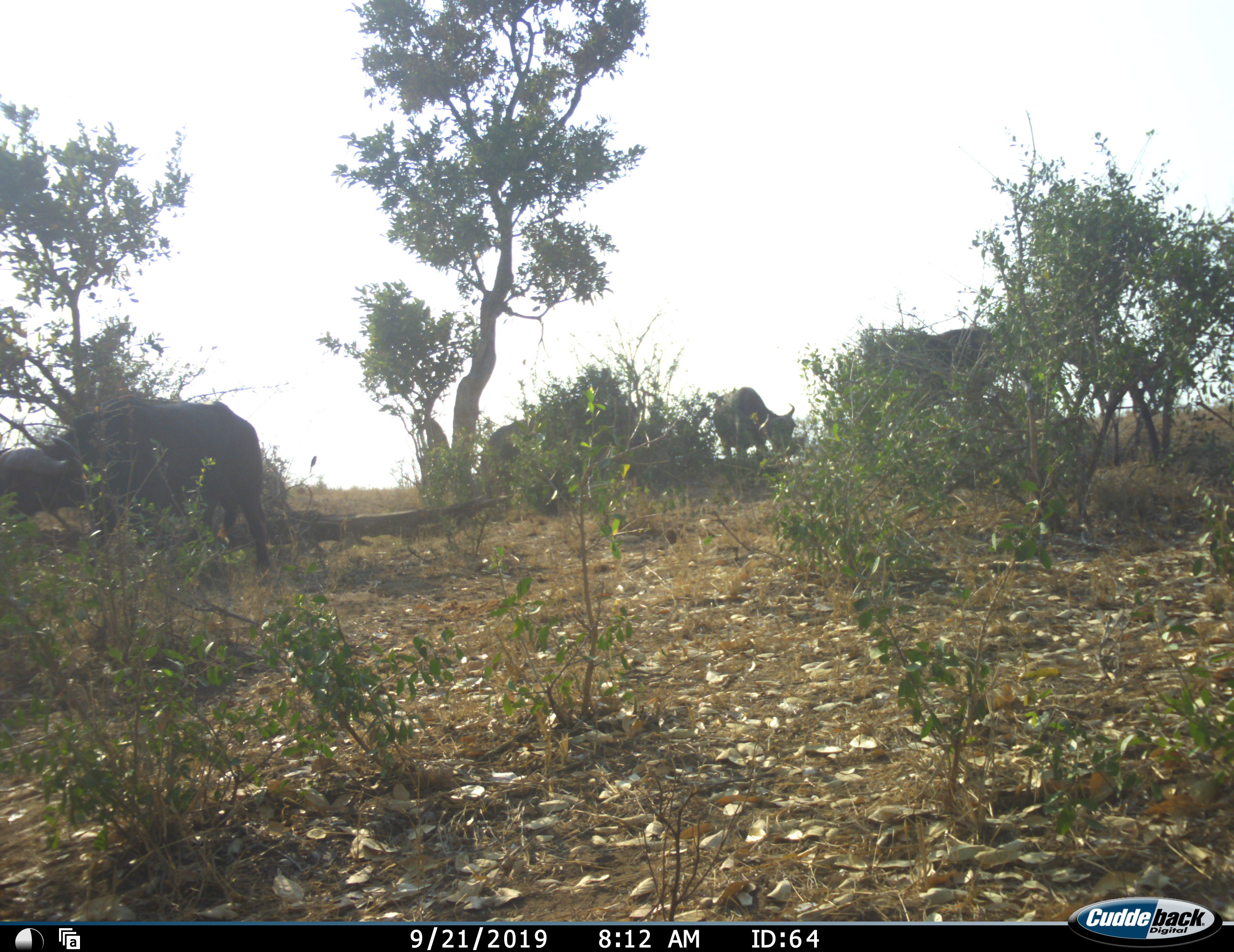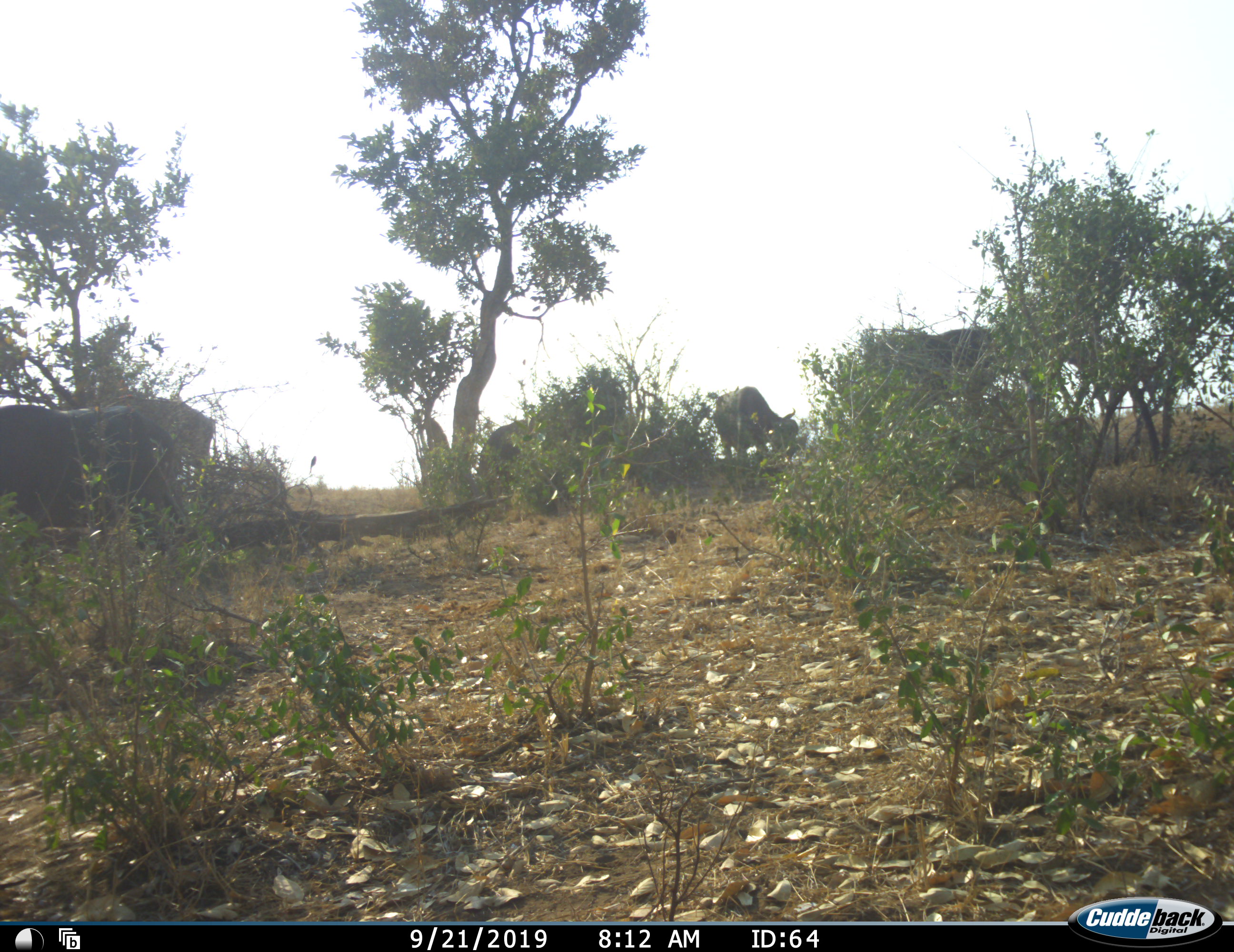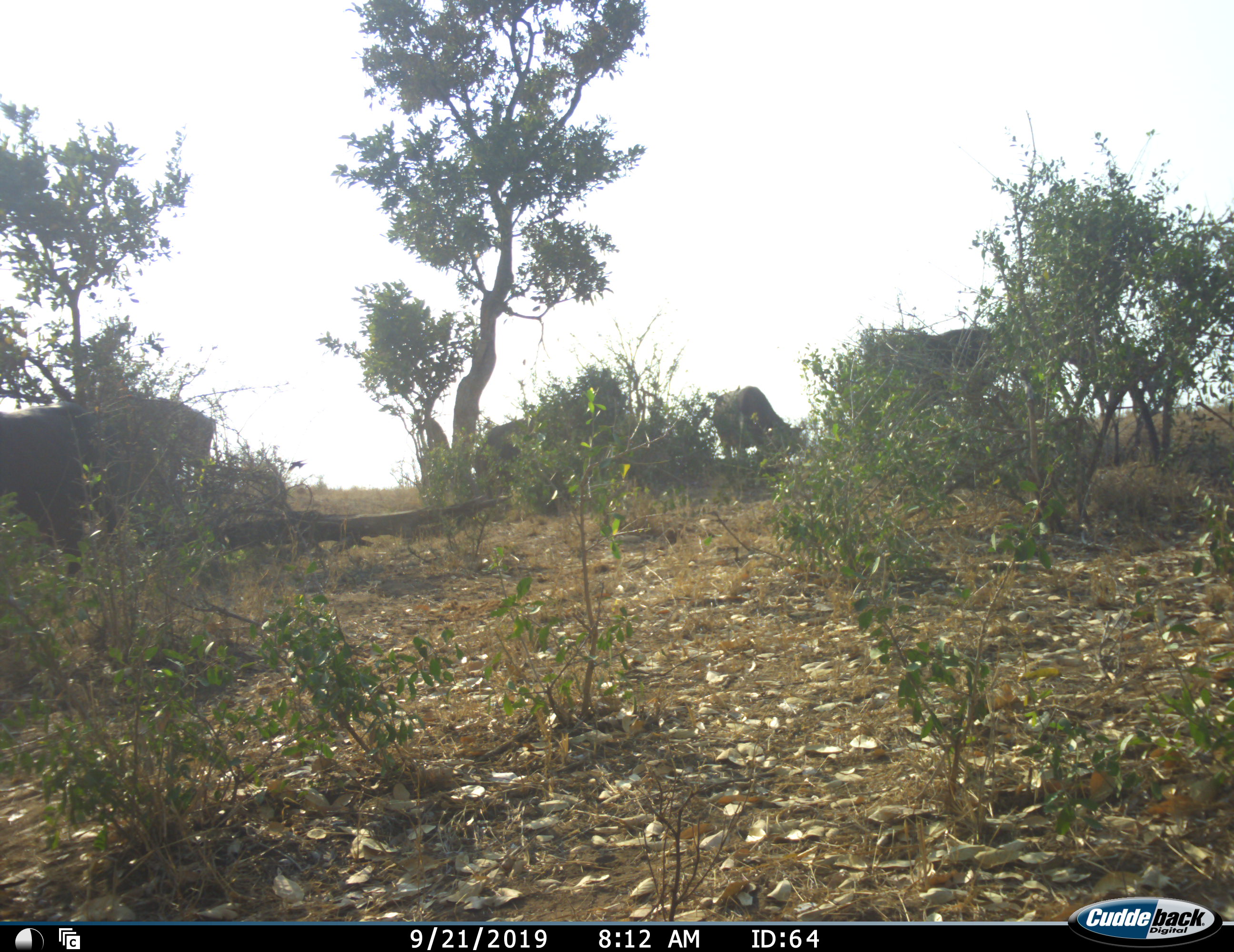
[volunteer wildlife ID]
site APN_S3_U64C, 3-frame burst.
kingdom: Animalia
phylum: Chordata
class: Mammalia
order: Artiodactyla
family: Bovidae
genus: Syncerus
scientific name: Syncerus caffer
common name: african buffalo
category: buffalo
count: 7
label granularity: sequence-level